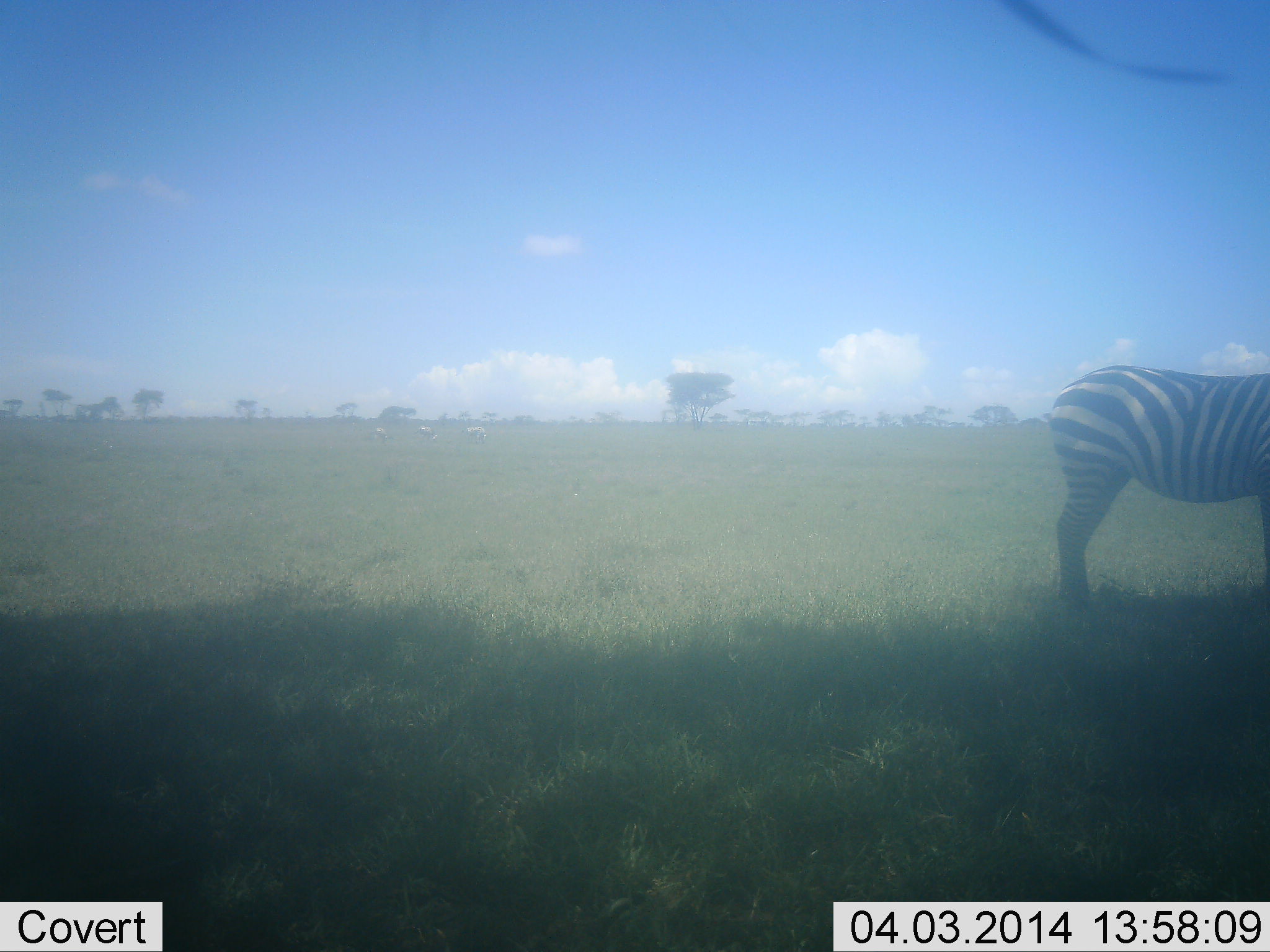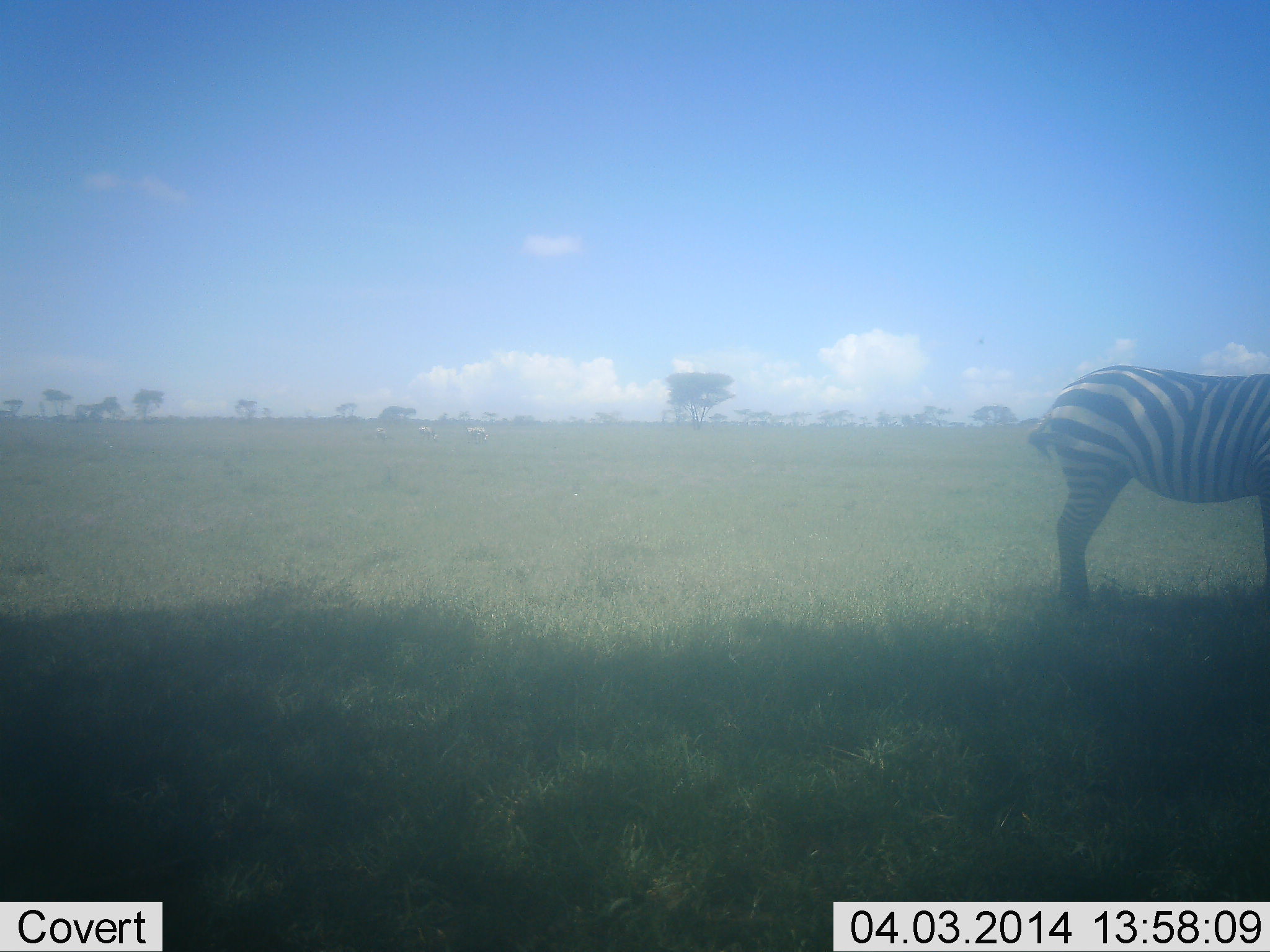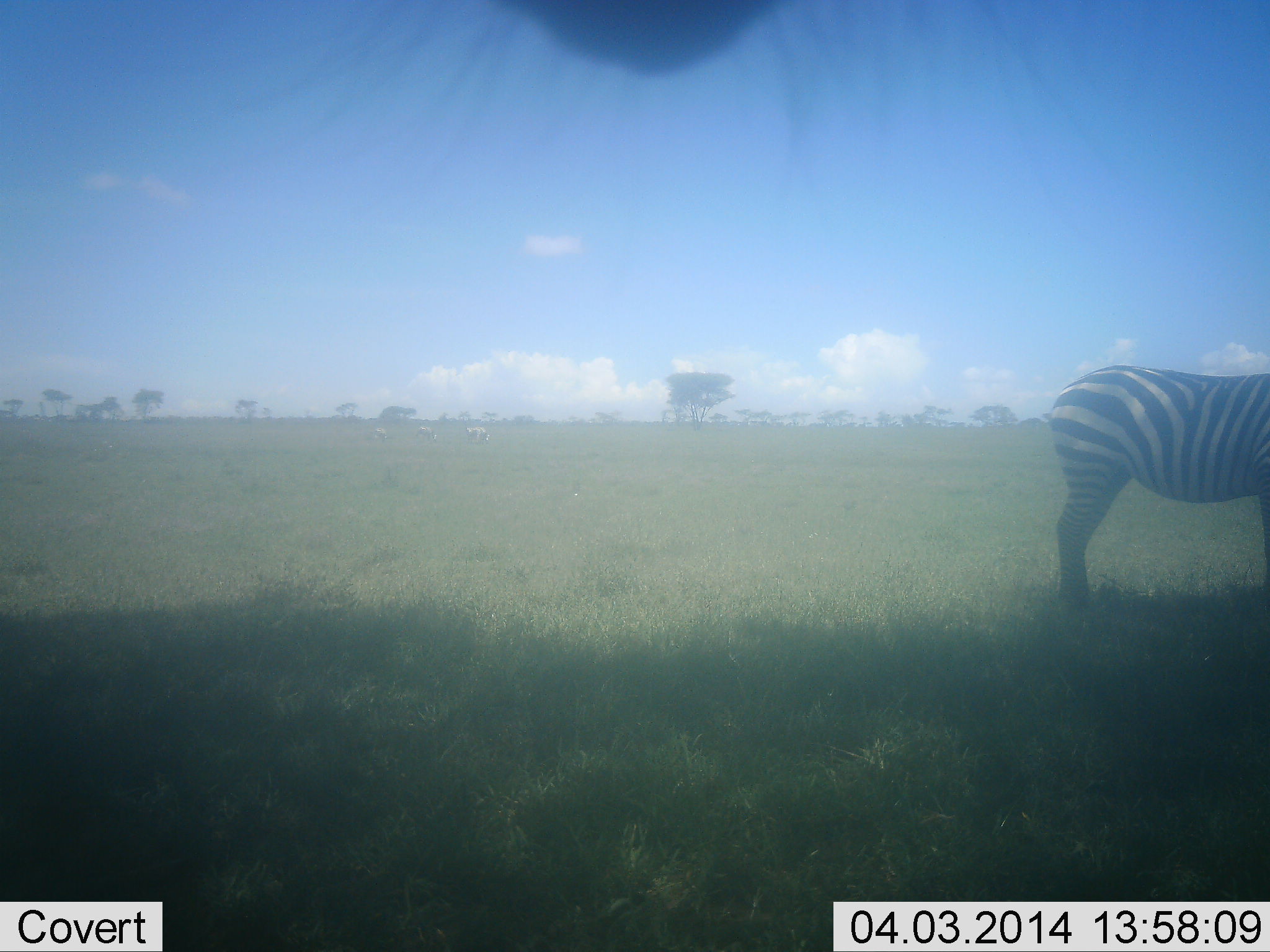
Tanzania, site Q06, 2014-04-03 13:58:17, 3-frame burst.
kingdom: Animalia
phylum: Chordata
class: Mammalia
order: Perissodactyla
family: Equidae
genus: Equus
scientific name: Equus quagga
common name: plains zebra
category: zebra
Zebra (plains zebra) (Equus quagga), count 1. Behavior (volunteer vote fractions): standing 88%, resting 0%, moving 9%, interacting 9%. Young present (vote fraction): 0%. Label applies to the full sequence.